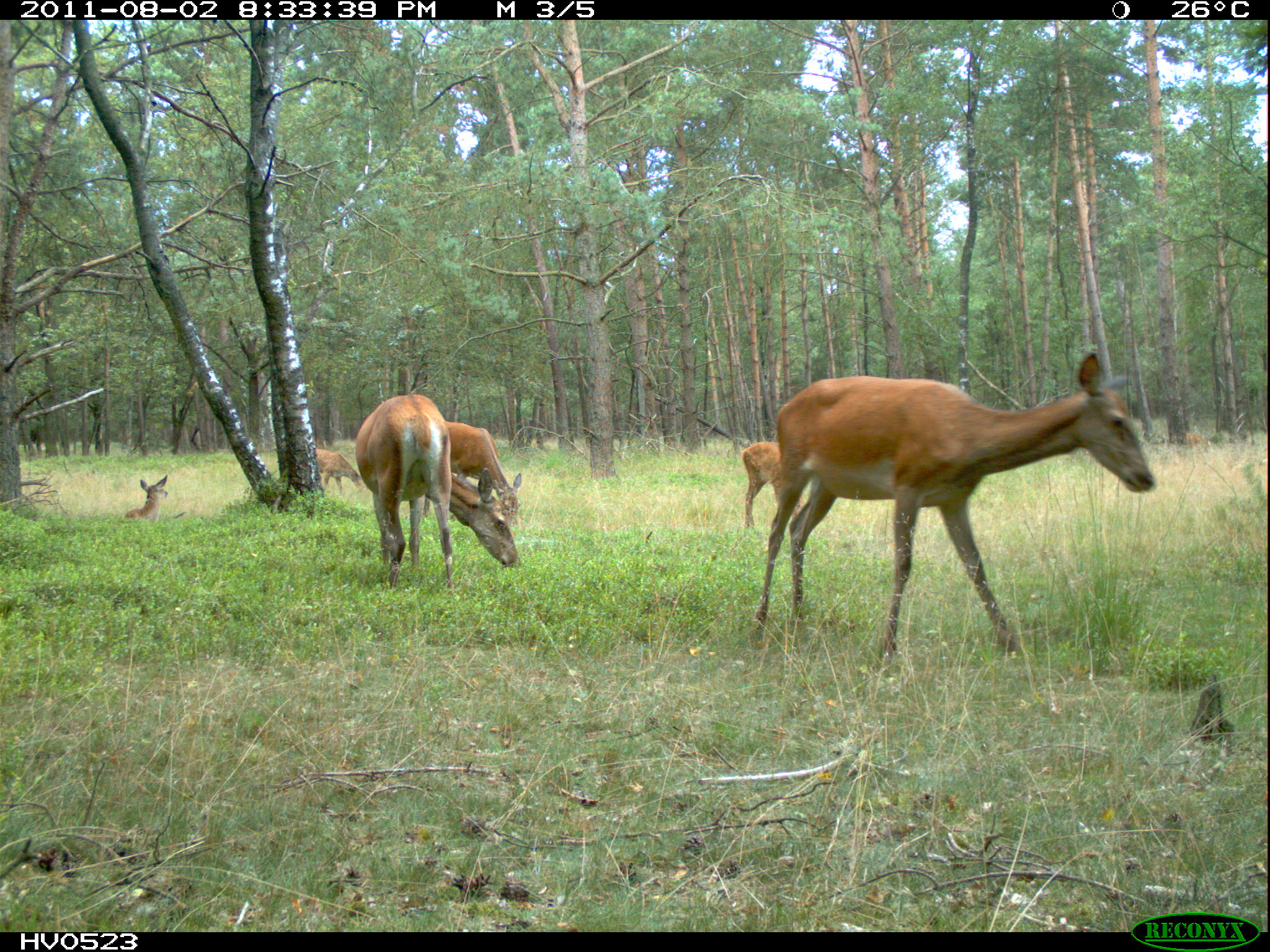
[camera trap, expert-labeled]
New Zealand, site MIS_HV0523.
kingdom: Animalia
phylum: Chordata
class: Mammalia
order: Artiodactyla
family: Cervidae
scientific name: Cervidae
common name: deer